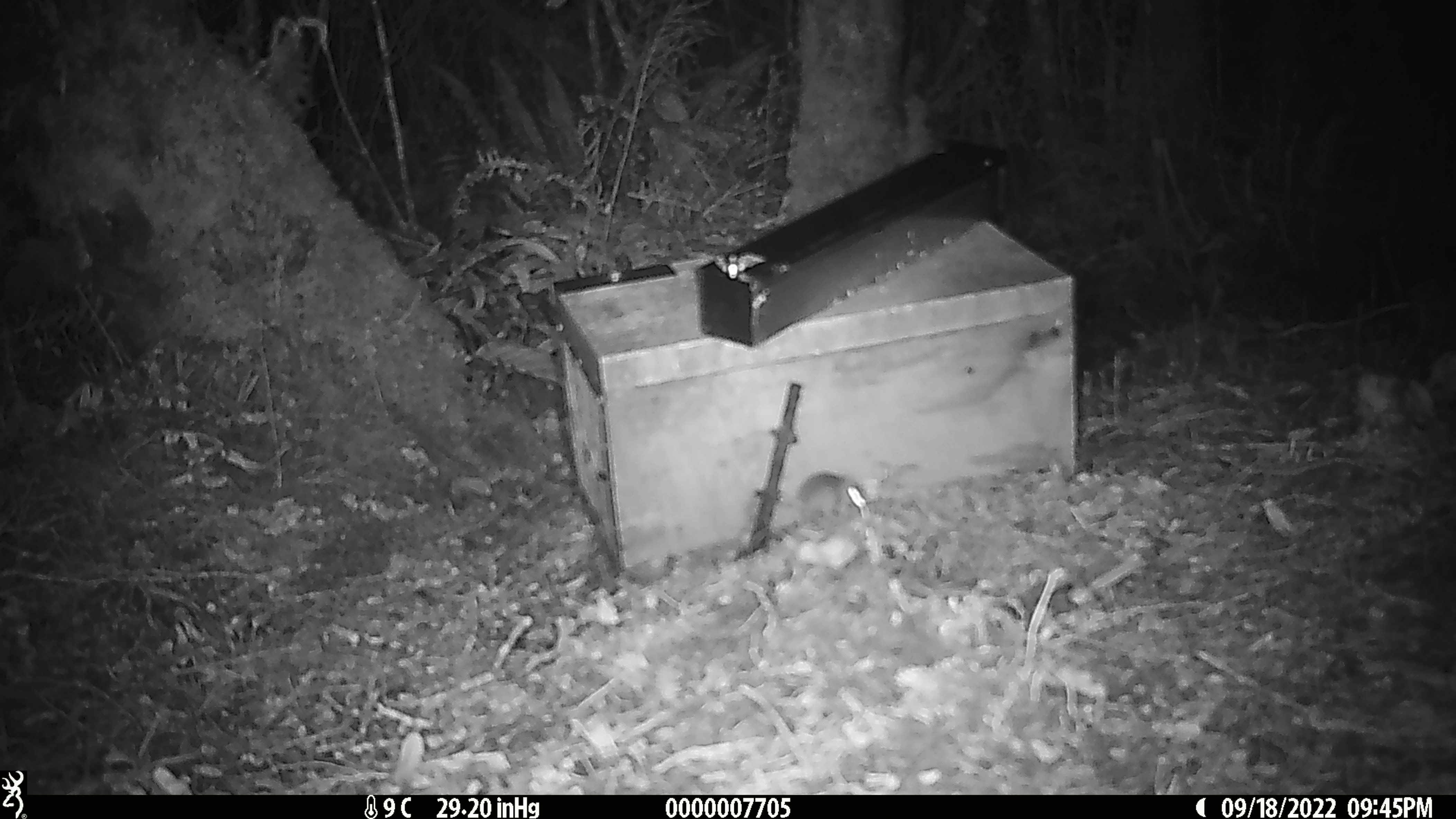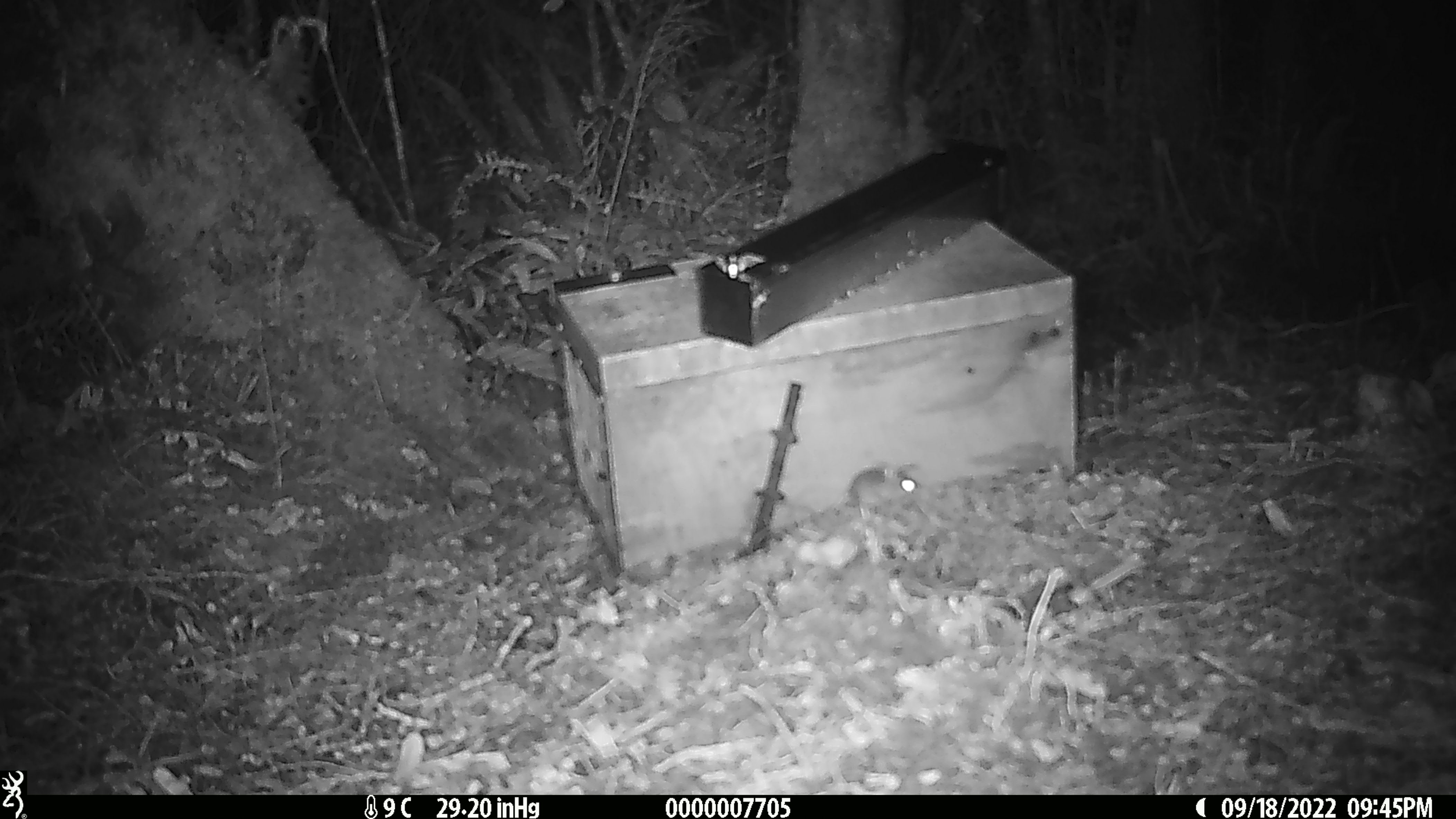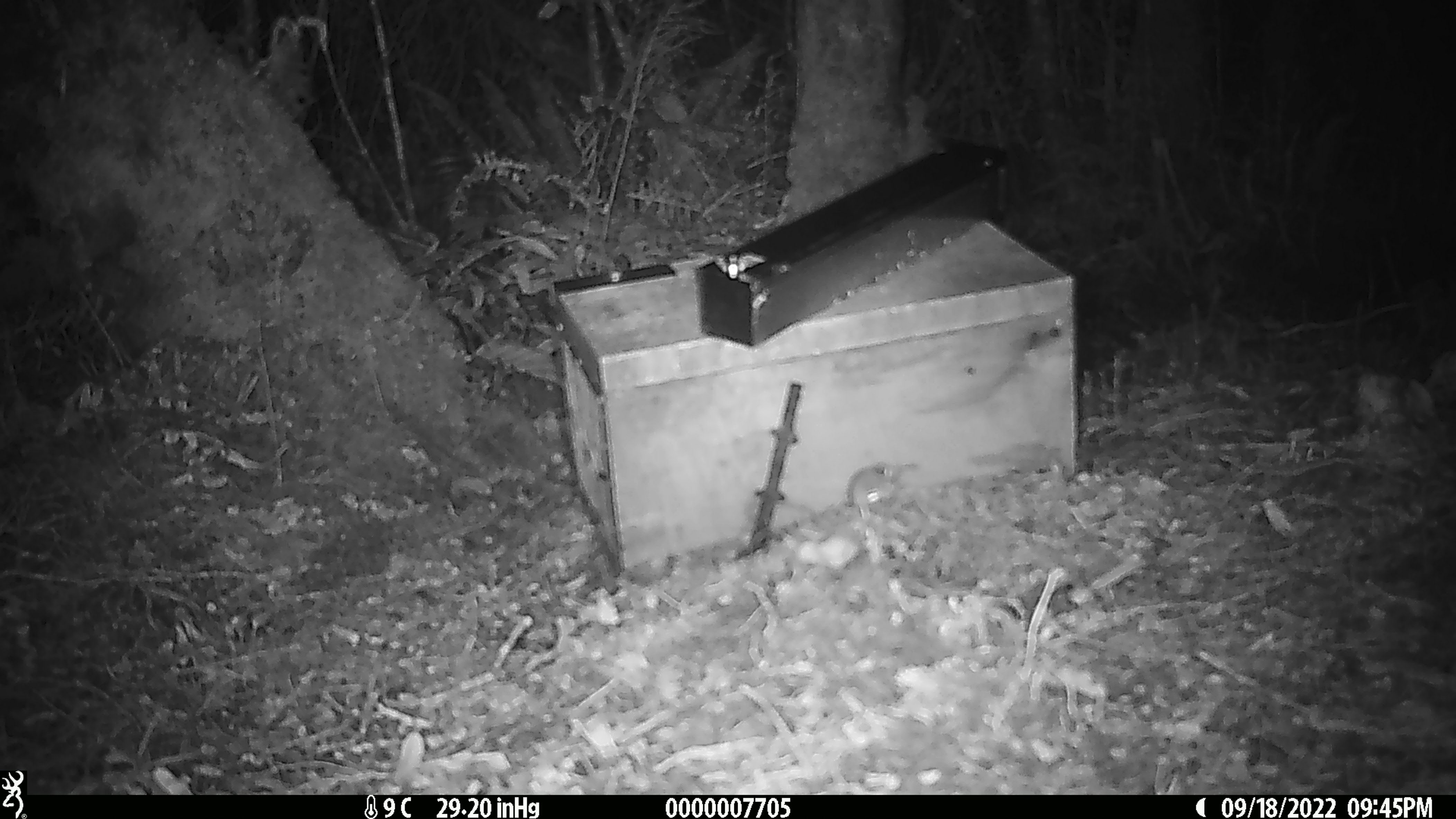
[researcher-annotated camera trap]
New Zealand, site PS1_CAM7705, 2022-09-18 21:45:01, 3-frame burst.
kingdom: Animalia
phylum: Chordata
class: Mammalia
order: Rodentia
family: Muridae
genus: Mus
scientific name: Mus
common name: mouse